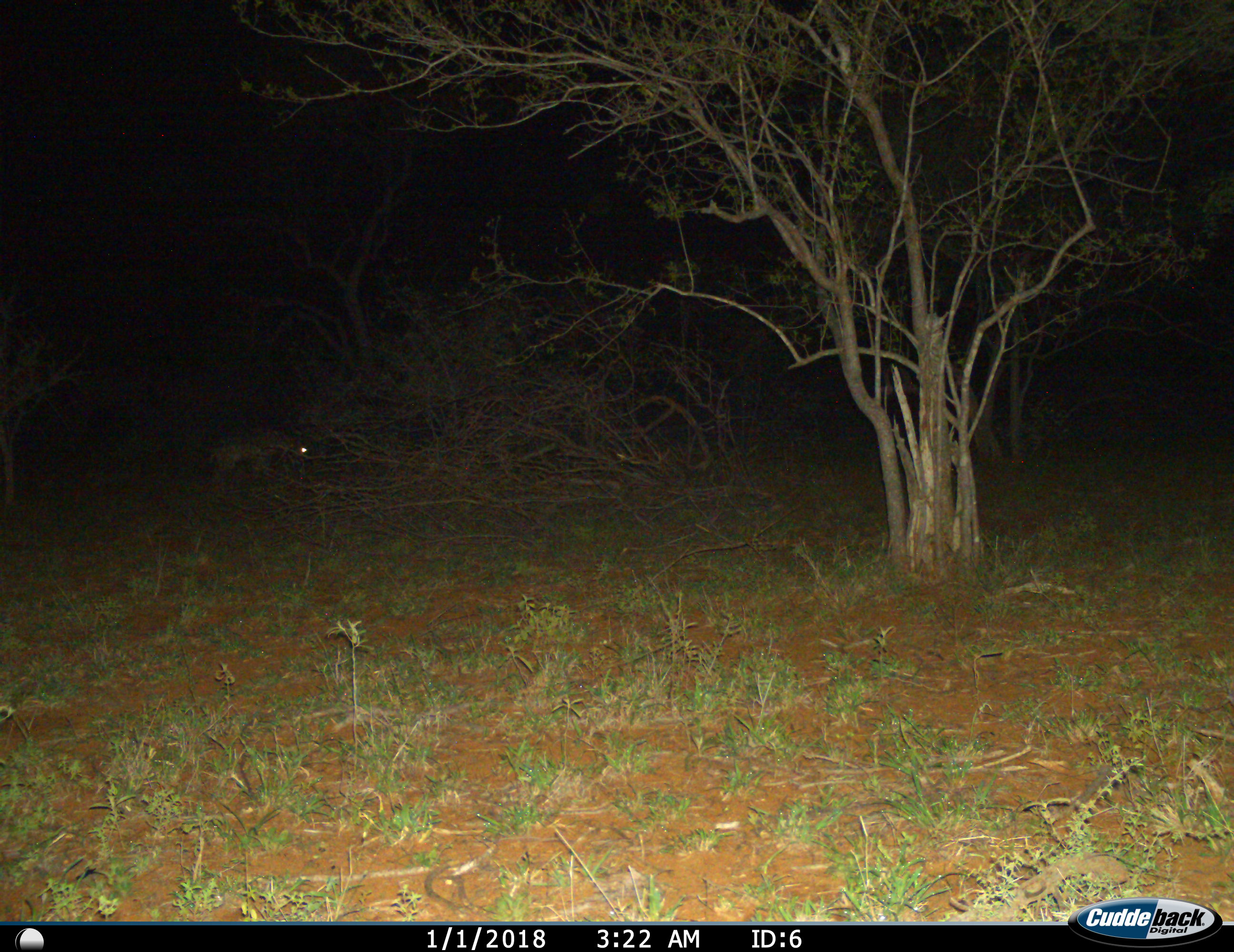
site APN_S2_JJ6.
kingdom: Animalia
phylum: Chordata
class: Mammalia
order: Carnivora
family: Hyaenidae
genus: Crocuta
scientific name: Crocuta crocuta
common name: spotted hyena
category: hyenaspotted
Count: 1.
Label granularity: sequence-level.